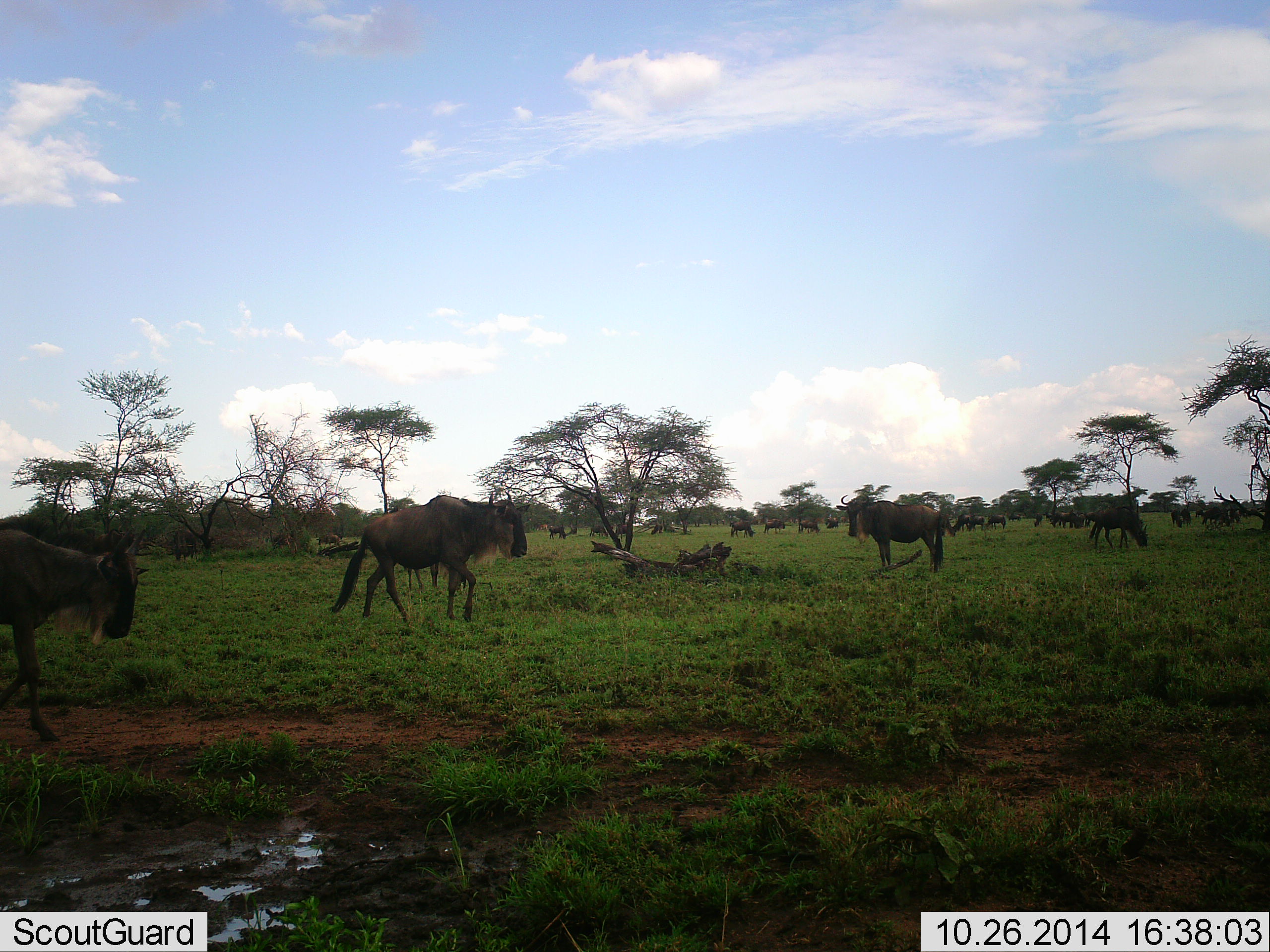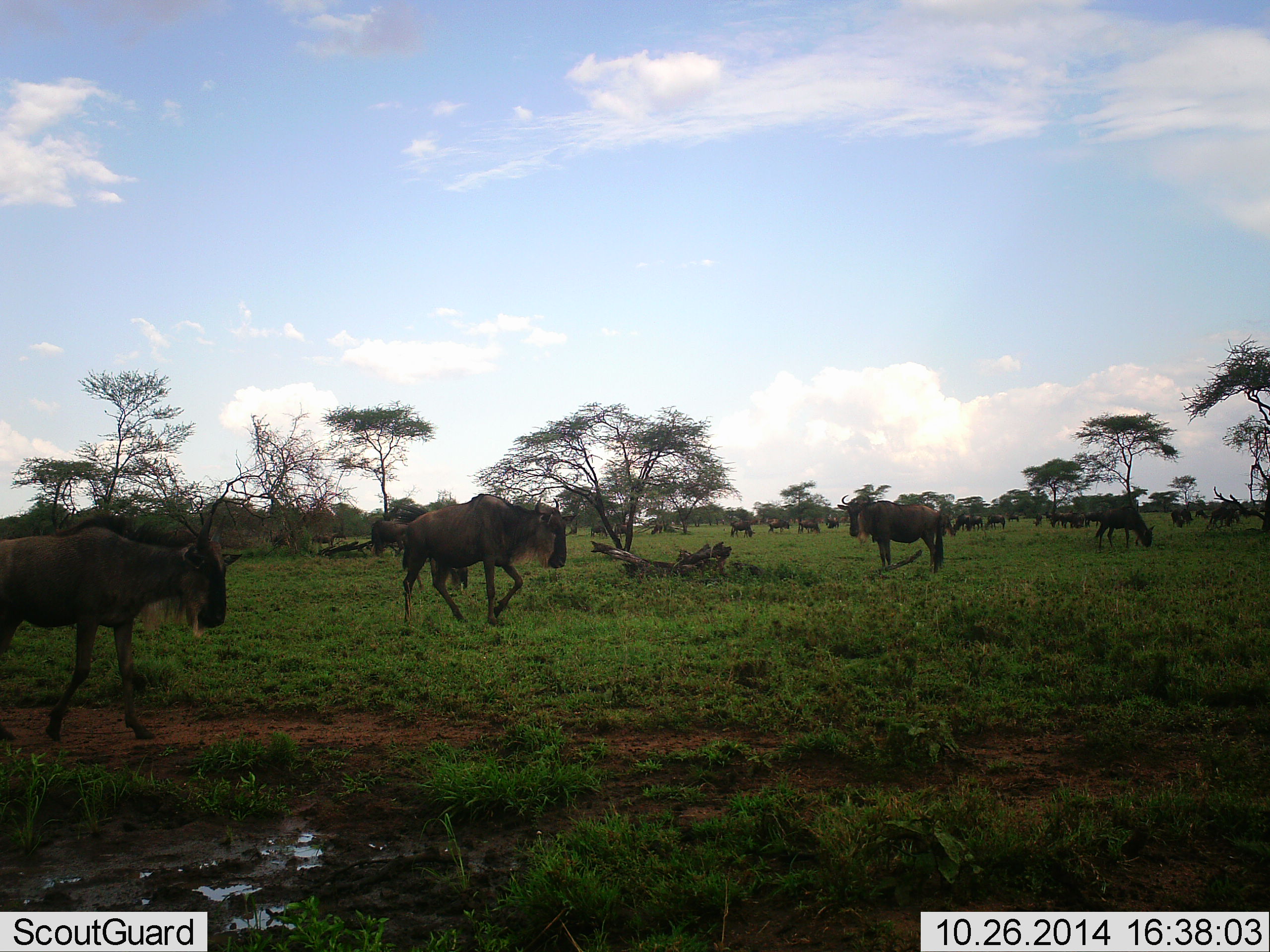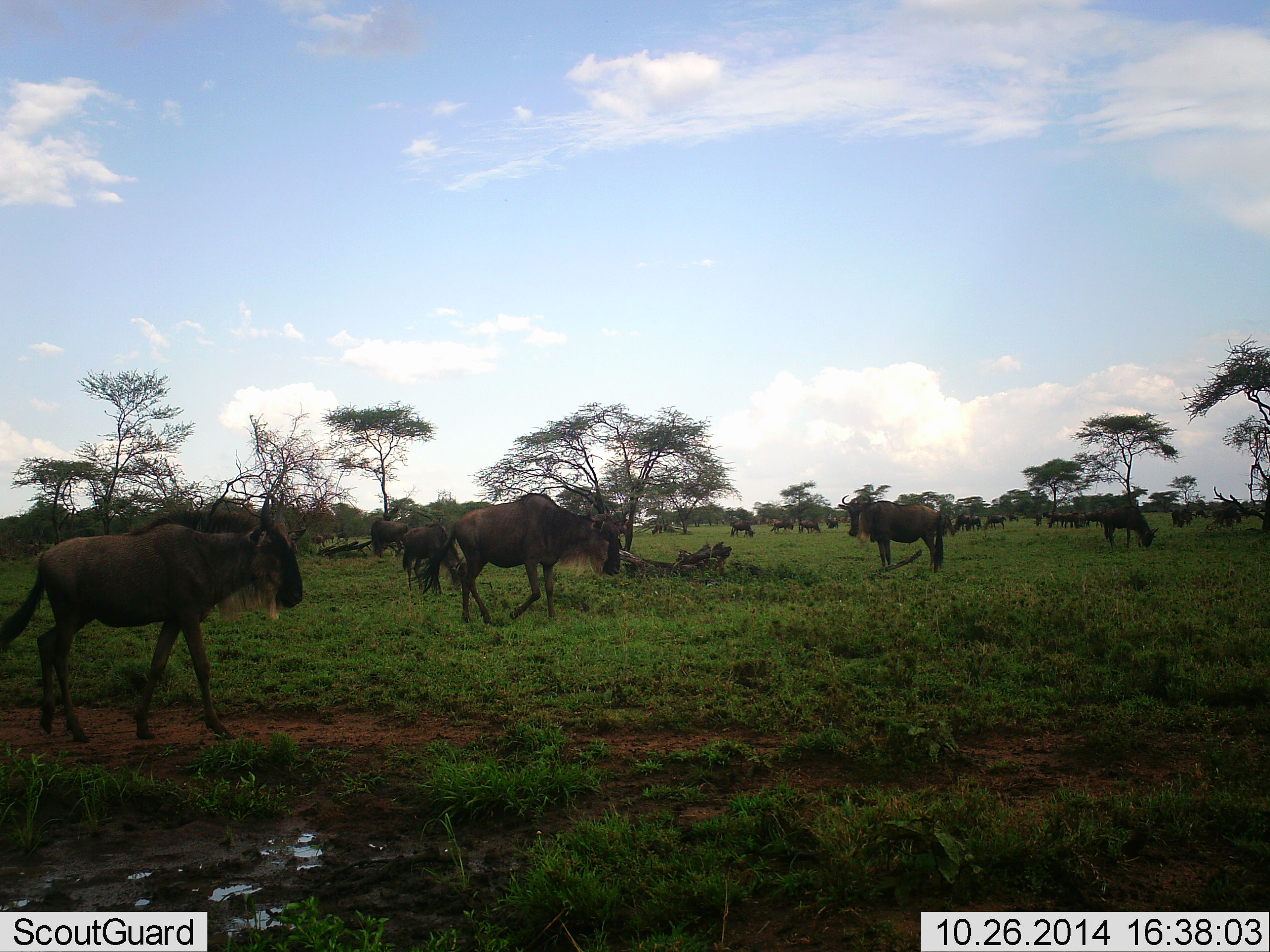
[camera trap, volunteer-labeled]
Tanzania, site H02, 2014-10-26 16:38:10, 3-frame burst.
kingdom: Animalia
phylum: Chordata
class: Mammalia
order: Artiodactyla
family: Bovidae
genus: Connochaetes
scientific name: Connochaetes taurinus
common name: blue wildebeest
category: wildebeest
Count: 11-50.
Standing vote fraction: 60%.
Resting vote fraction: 0%.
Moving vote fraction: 100%.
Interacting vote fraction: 0%.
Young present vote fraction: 0%.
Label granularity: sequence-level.